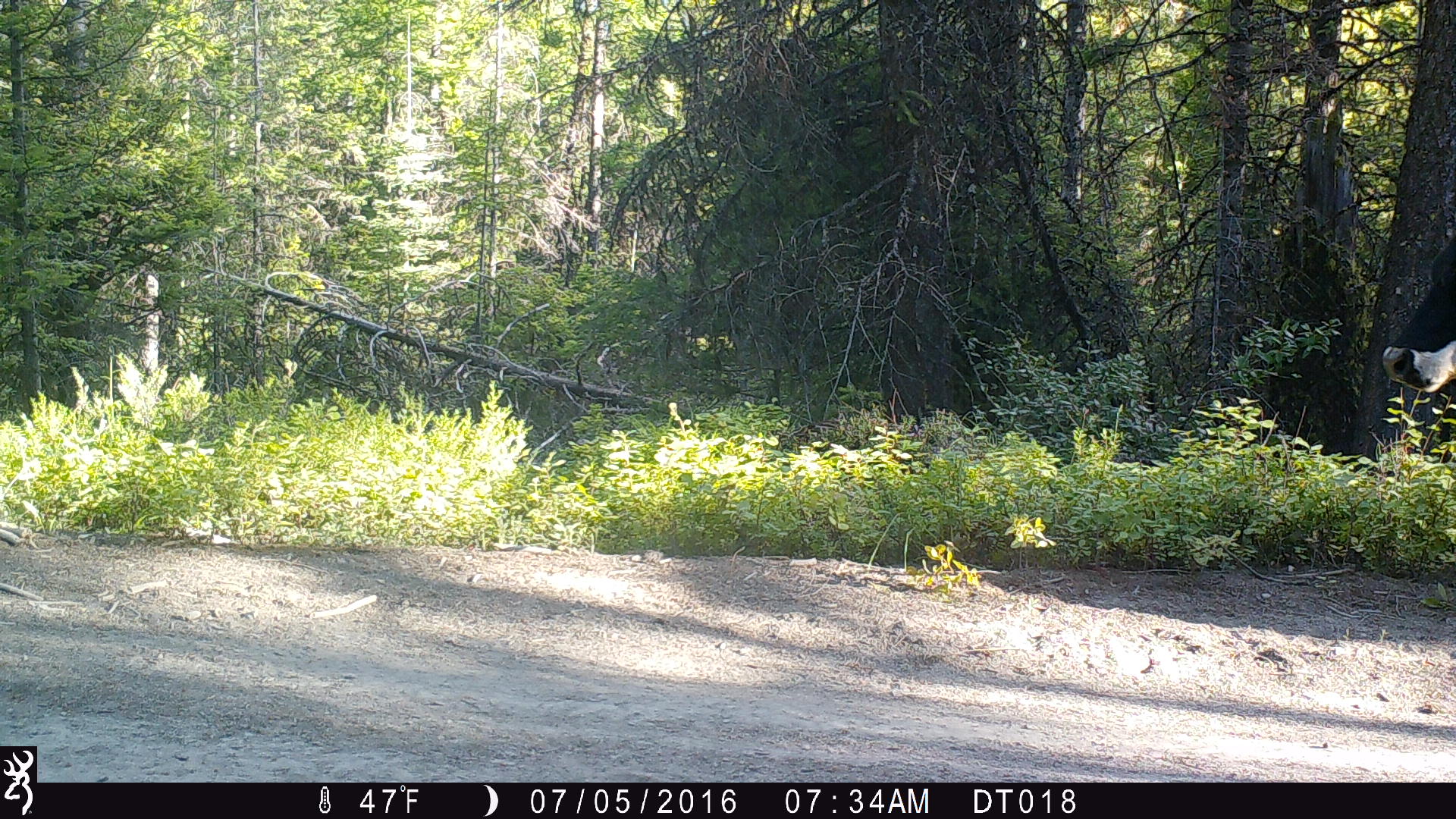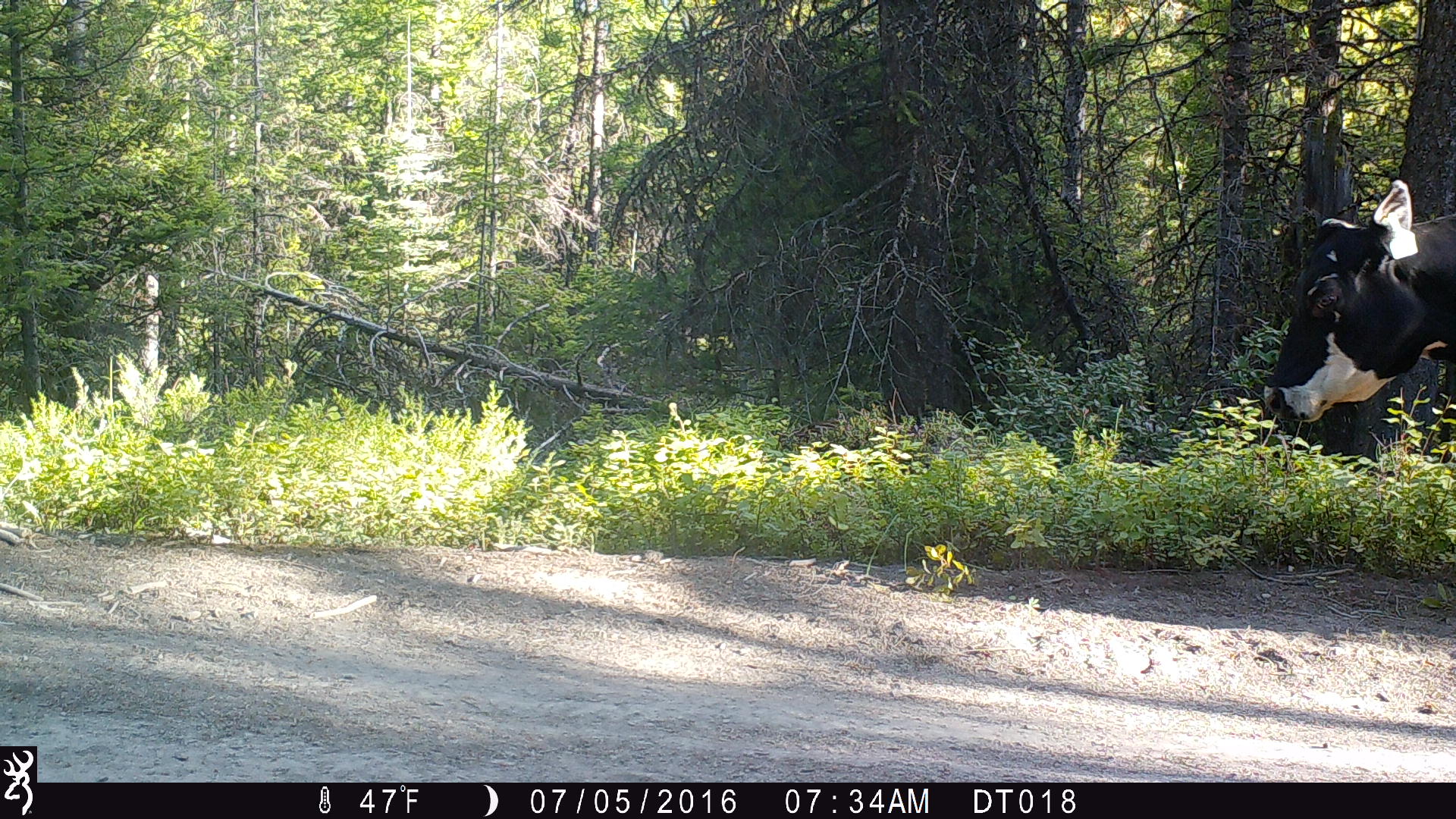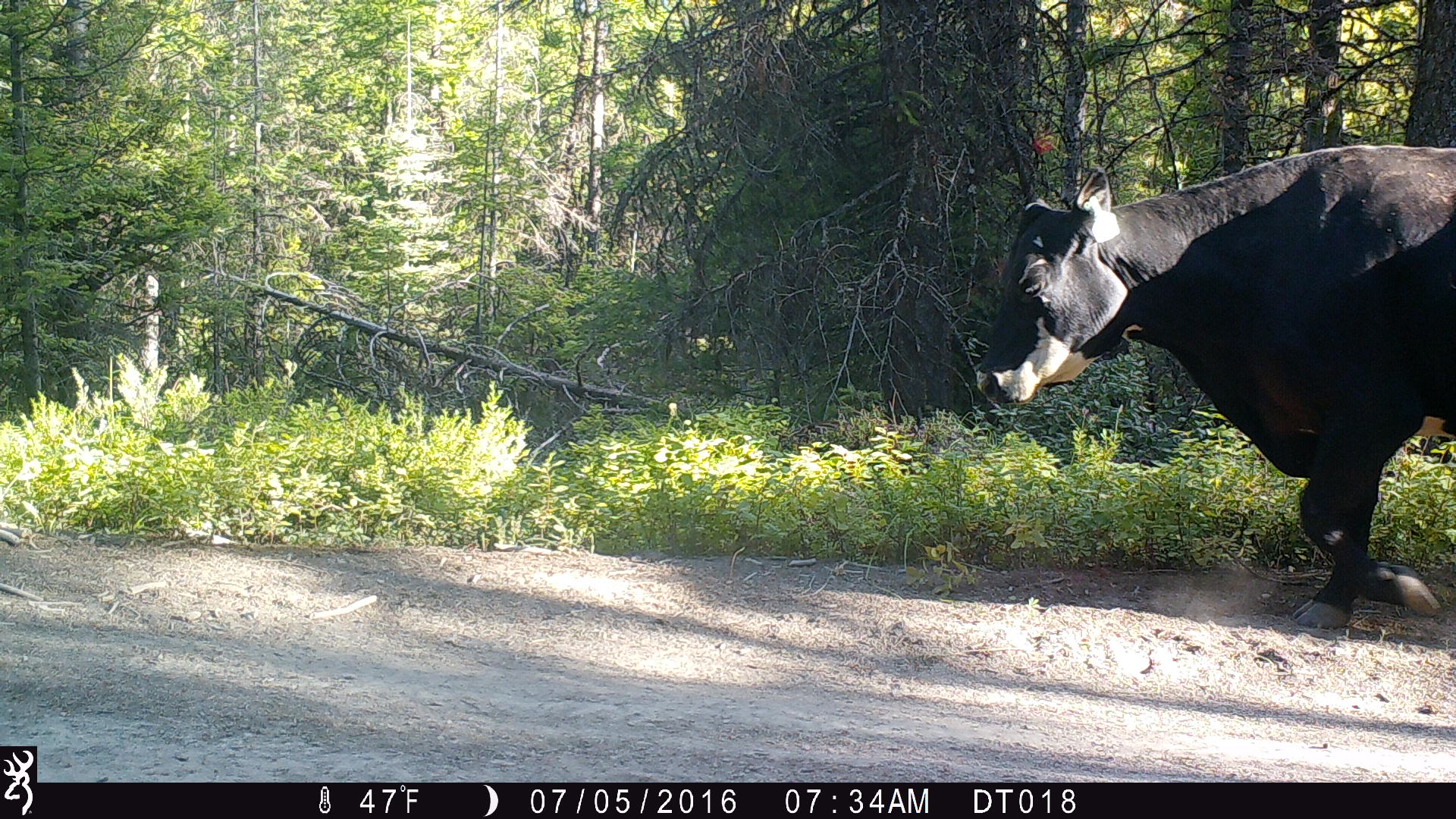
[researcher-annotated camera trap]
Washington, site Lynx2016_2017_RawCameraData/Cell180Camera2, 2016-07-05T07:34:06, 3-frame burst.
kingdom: Animalia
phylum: Chordata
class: Mammalia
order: Artiodactyla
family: Bovidae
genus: Bos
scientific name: Bos taurus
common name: domestic cattle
Domestic cattle (Bos taurus). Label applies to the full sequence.